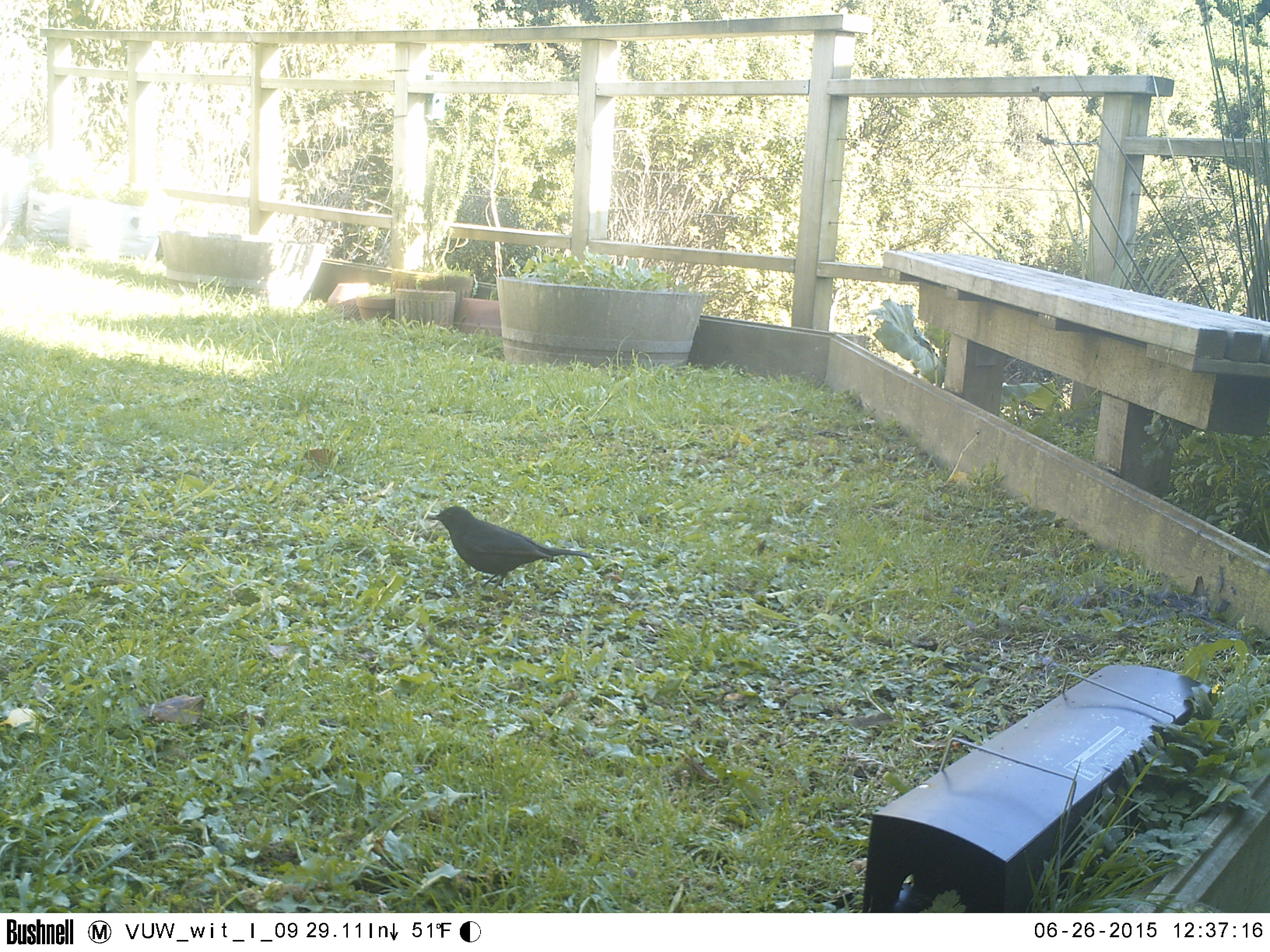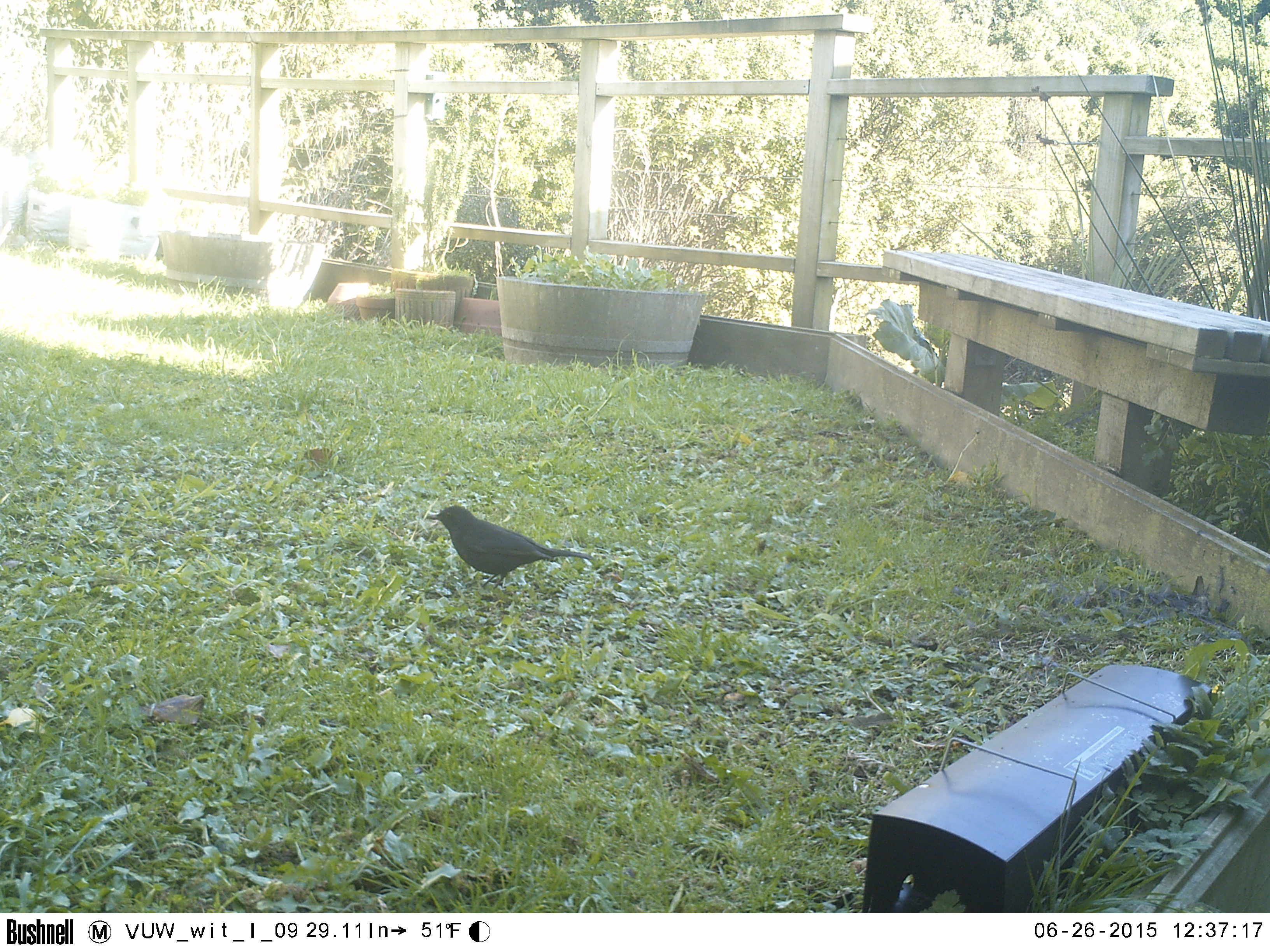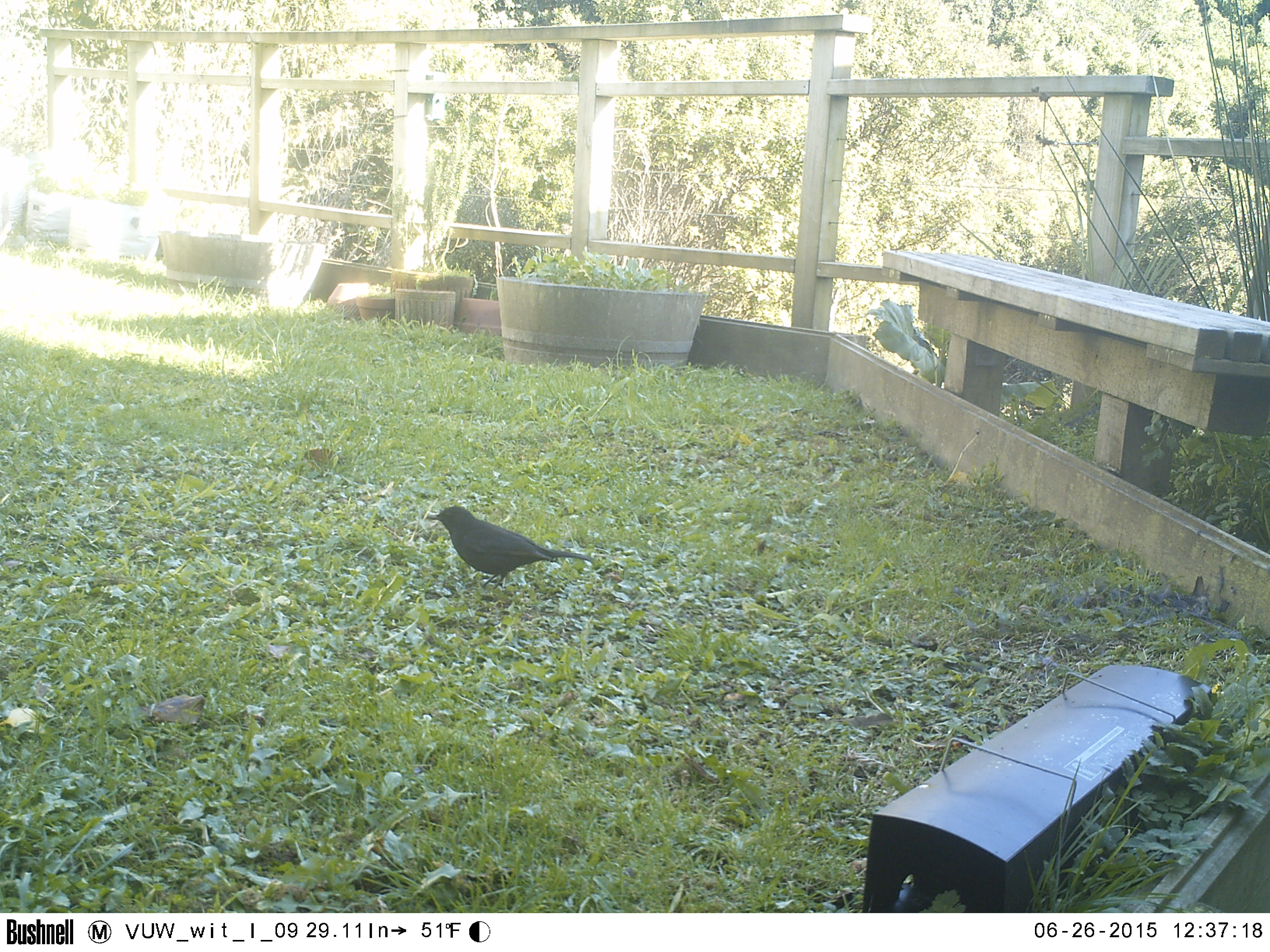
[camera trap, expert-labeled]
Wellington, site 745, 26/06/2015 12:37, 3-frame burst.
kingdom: Animalia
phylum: Chordata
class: Aves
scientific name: Aves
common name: bird